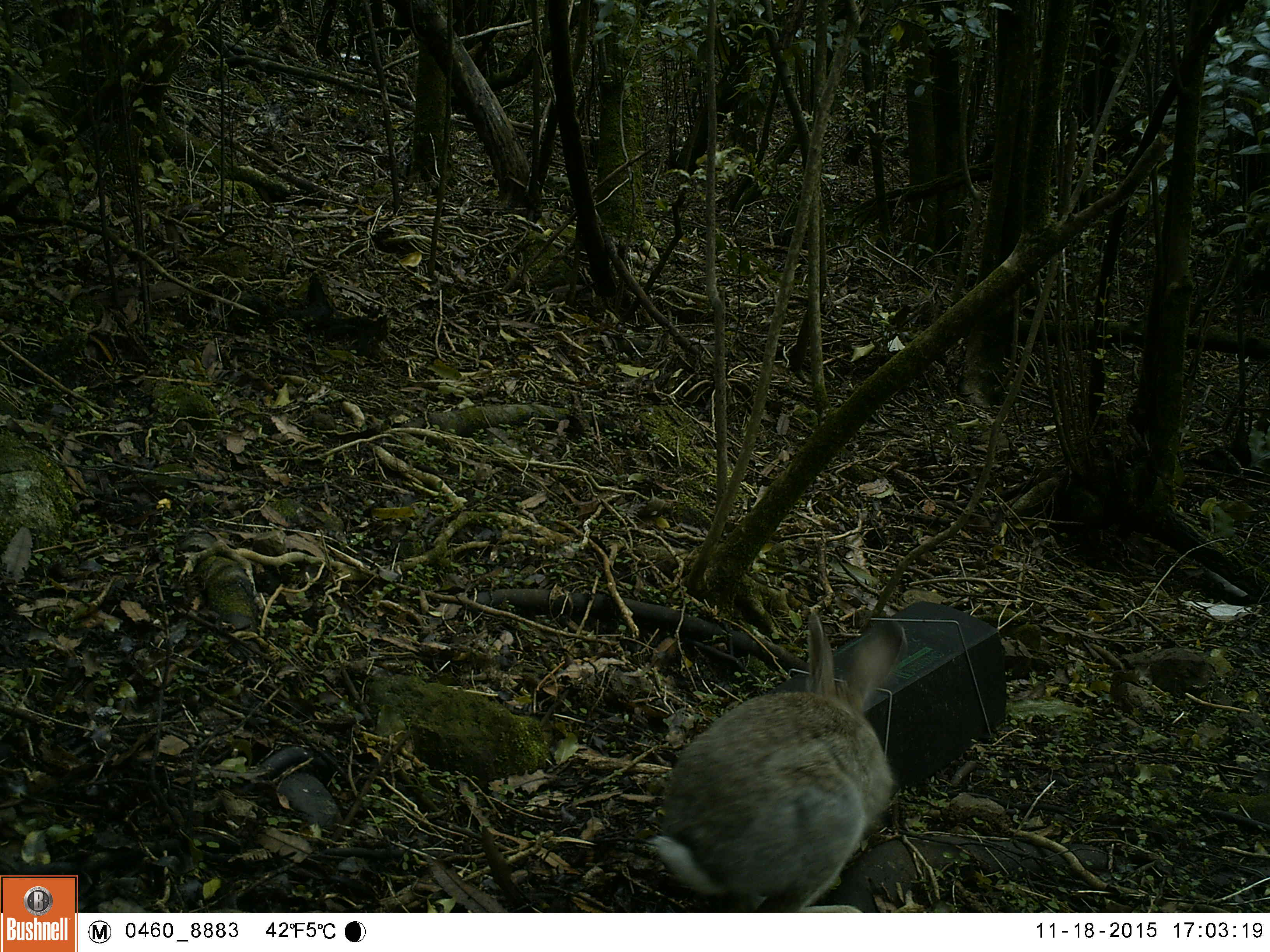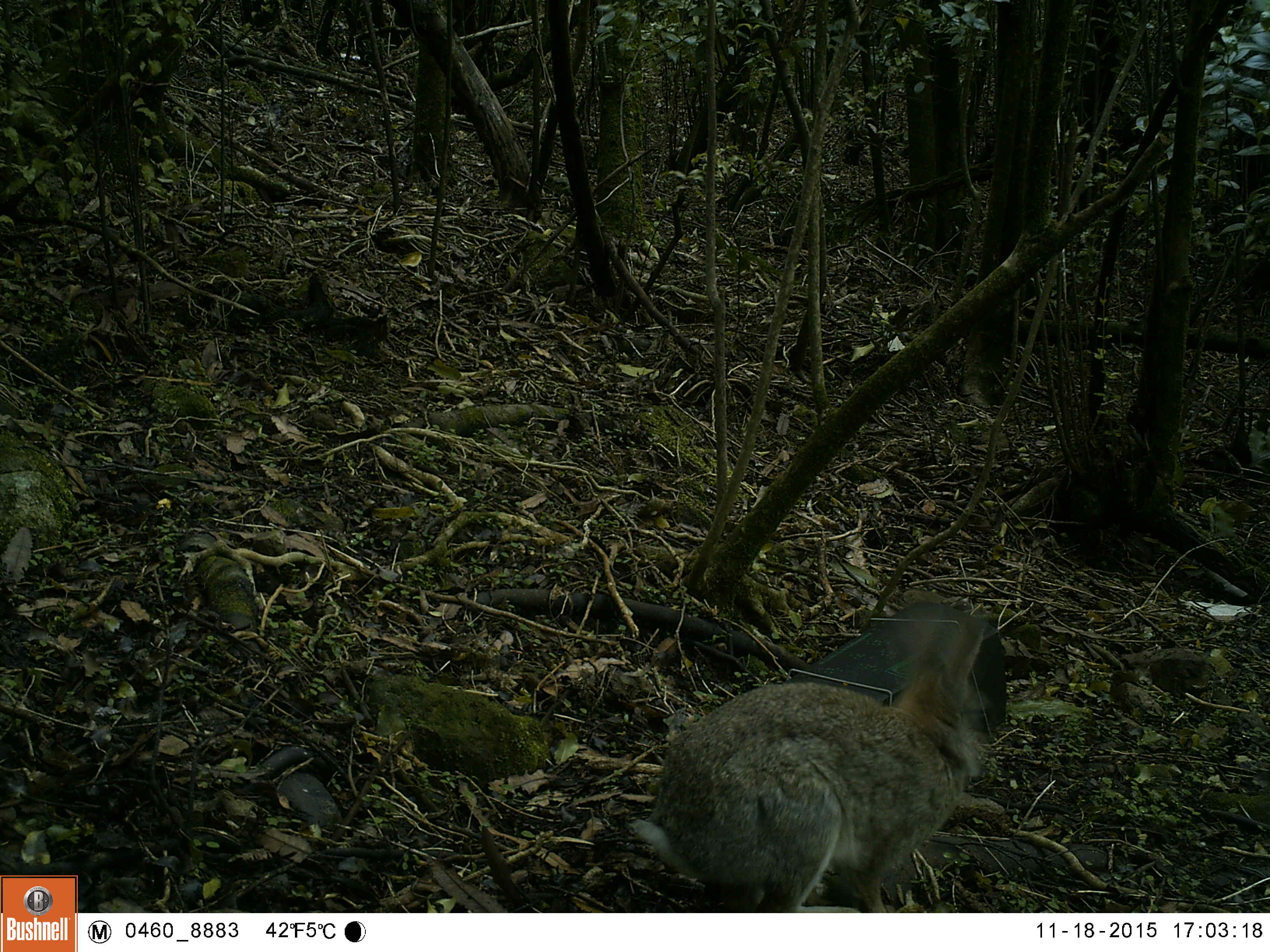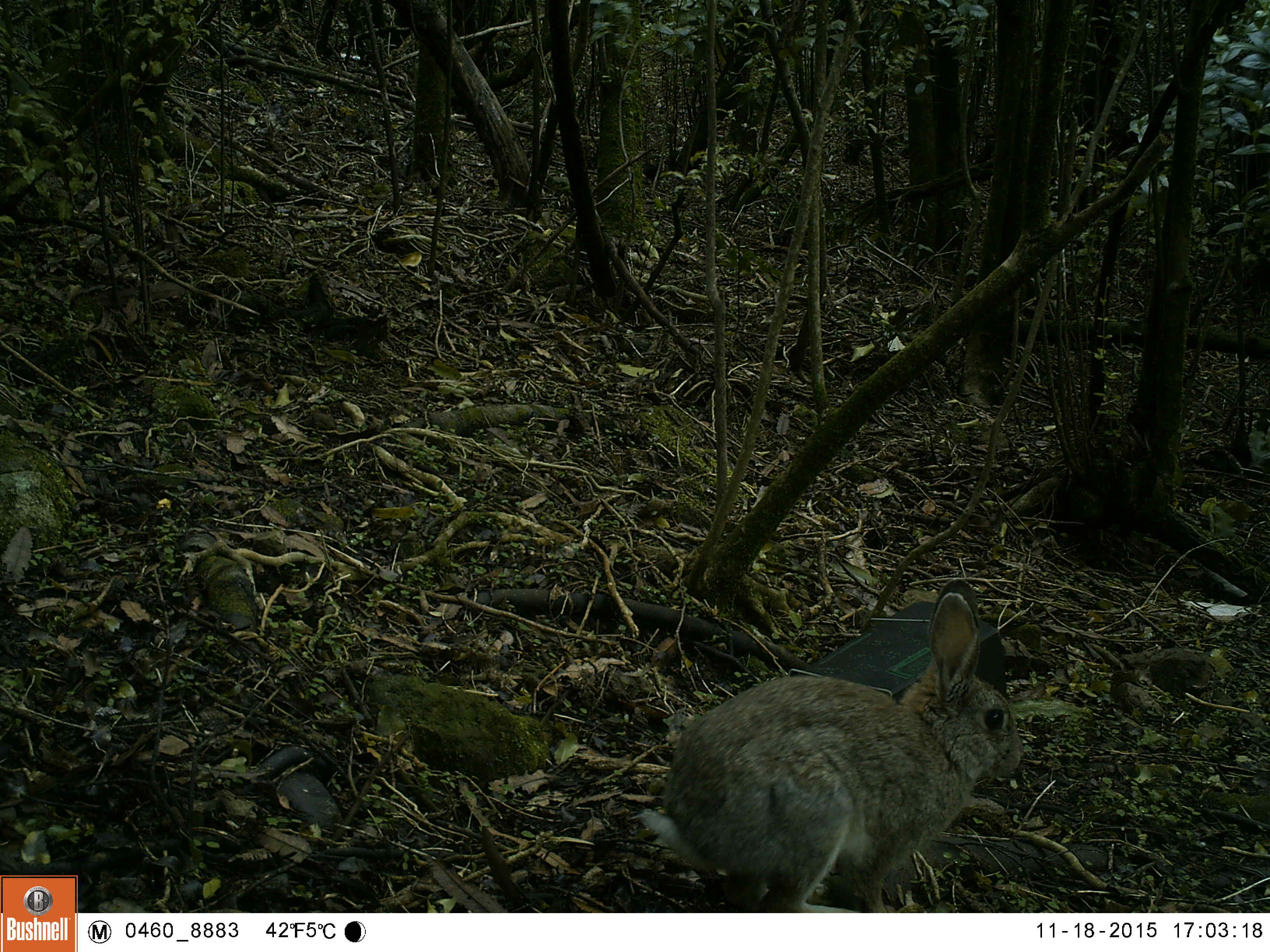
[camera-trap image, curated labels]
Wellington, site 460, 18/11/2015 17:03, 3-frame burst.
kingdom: Animalia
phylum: Chordata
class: Mammalia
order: Lagomorpha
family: Leporidae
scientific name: Leporidae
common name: rabbit